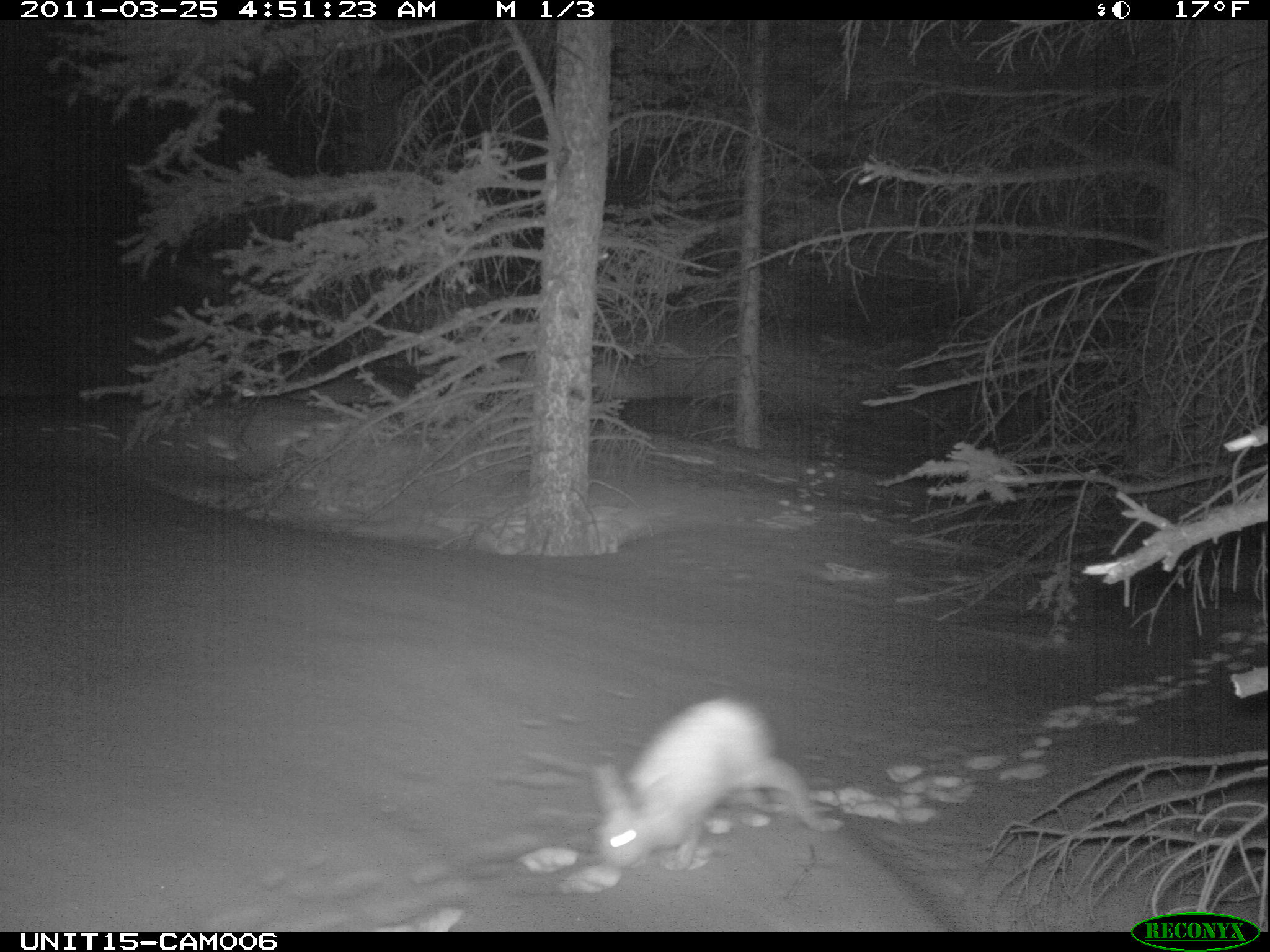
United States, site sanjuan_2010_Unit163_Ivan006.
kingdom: Animalia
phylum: Chordata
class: Mammalia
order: Lagomorpha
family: Leporidae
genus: Lepus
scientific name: Lepus americanus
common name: snowshoe hare